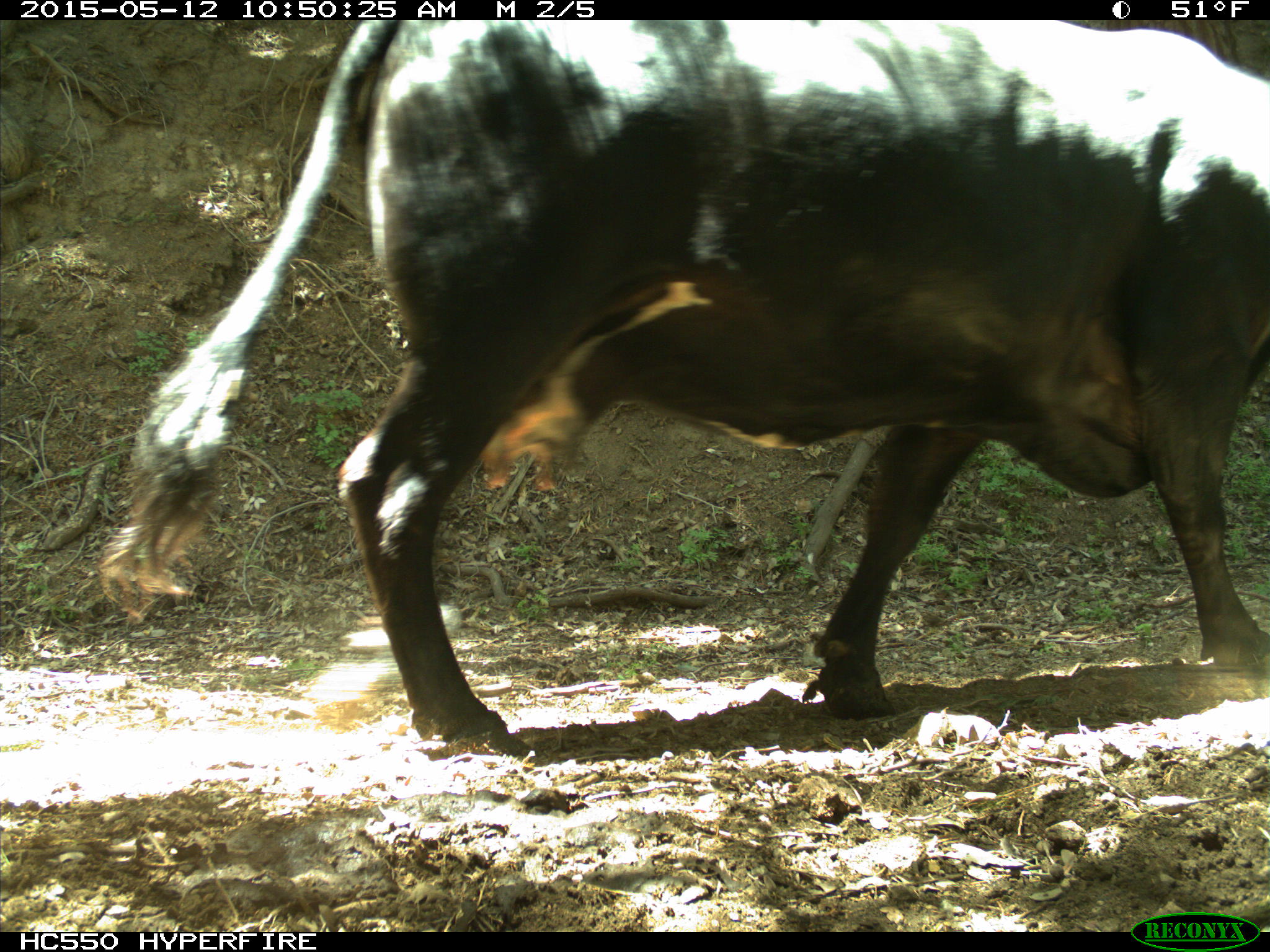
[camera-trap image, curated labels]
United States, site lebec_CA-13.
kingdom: Animalia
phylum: Chordata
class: Mammalia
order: Artiodactyla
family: Bovidae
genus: Bos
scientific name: Bos taurus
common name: domestic cow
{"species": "Bos taurus (domestic cow)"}